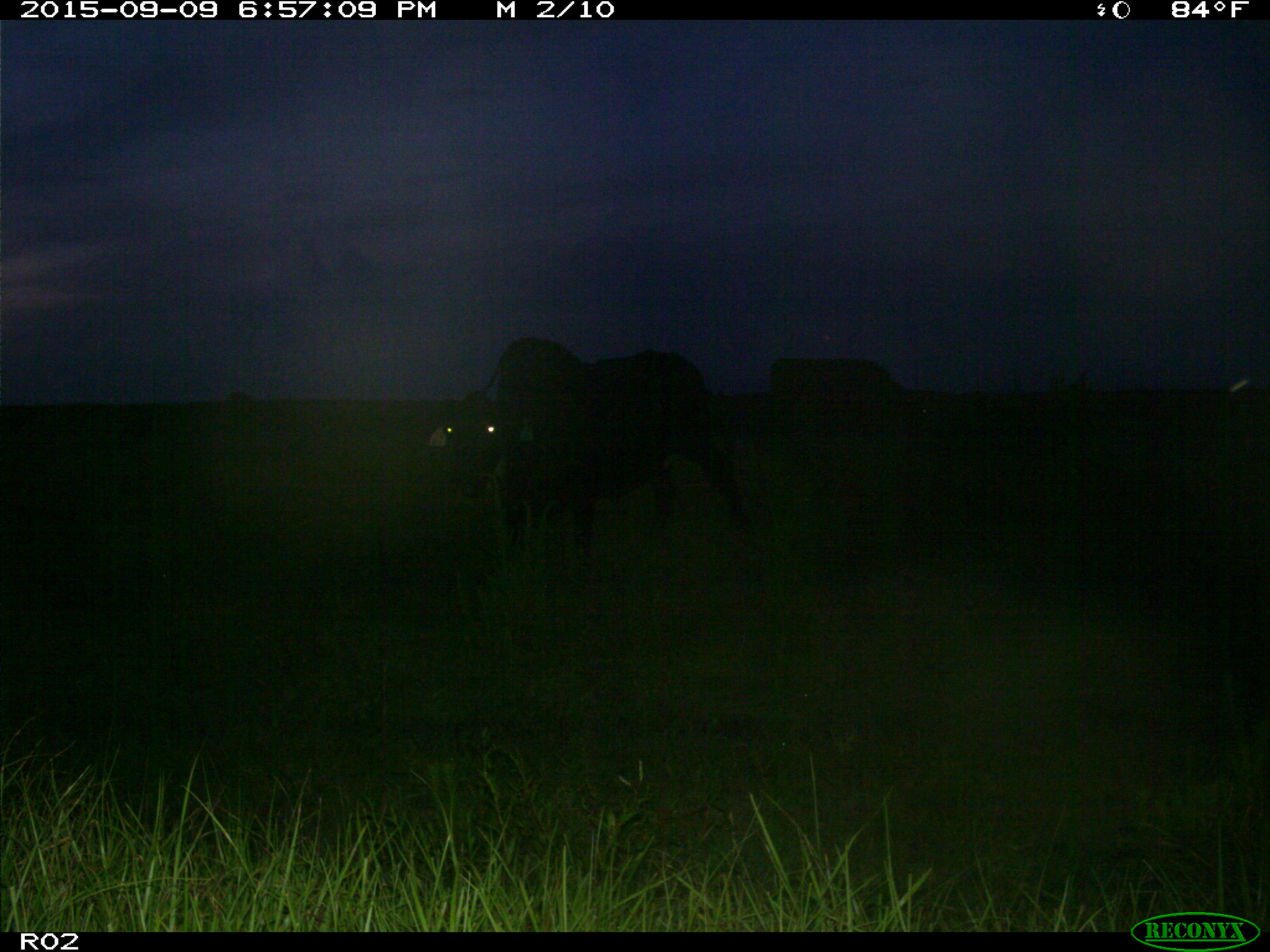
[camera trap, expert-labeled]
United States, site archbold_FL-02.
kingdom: Animalia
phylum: Chordata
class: Mammalia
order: Artiodactyla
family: Bovidae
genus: Bos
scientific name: Bos taurus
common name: domestic cow